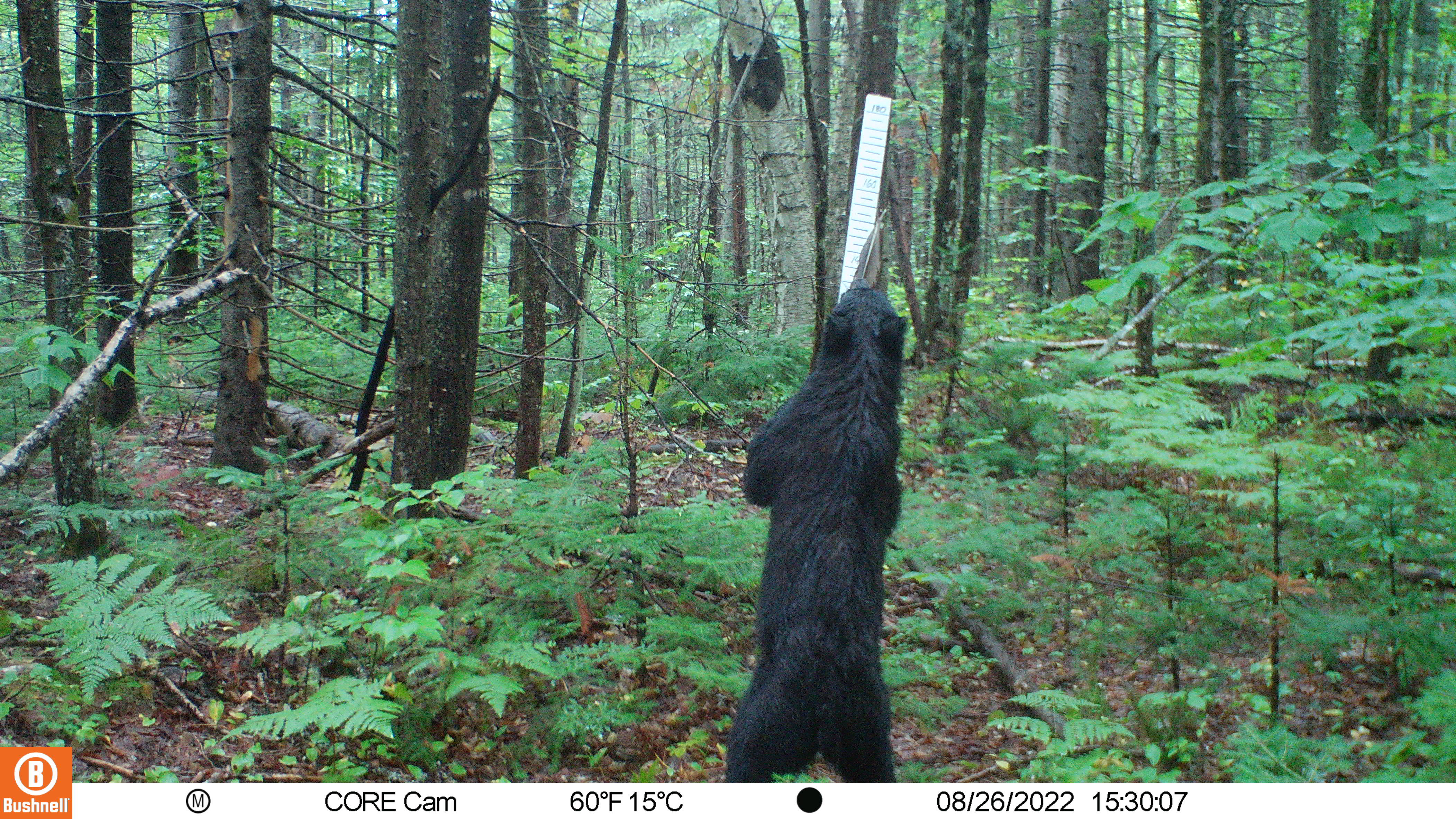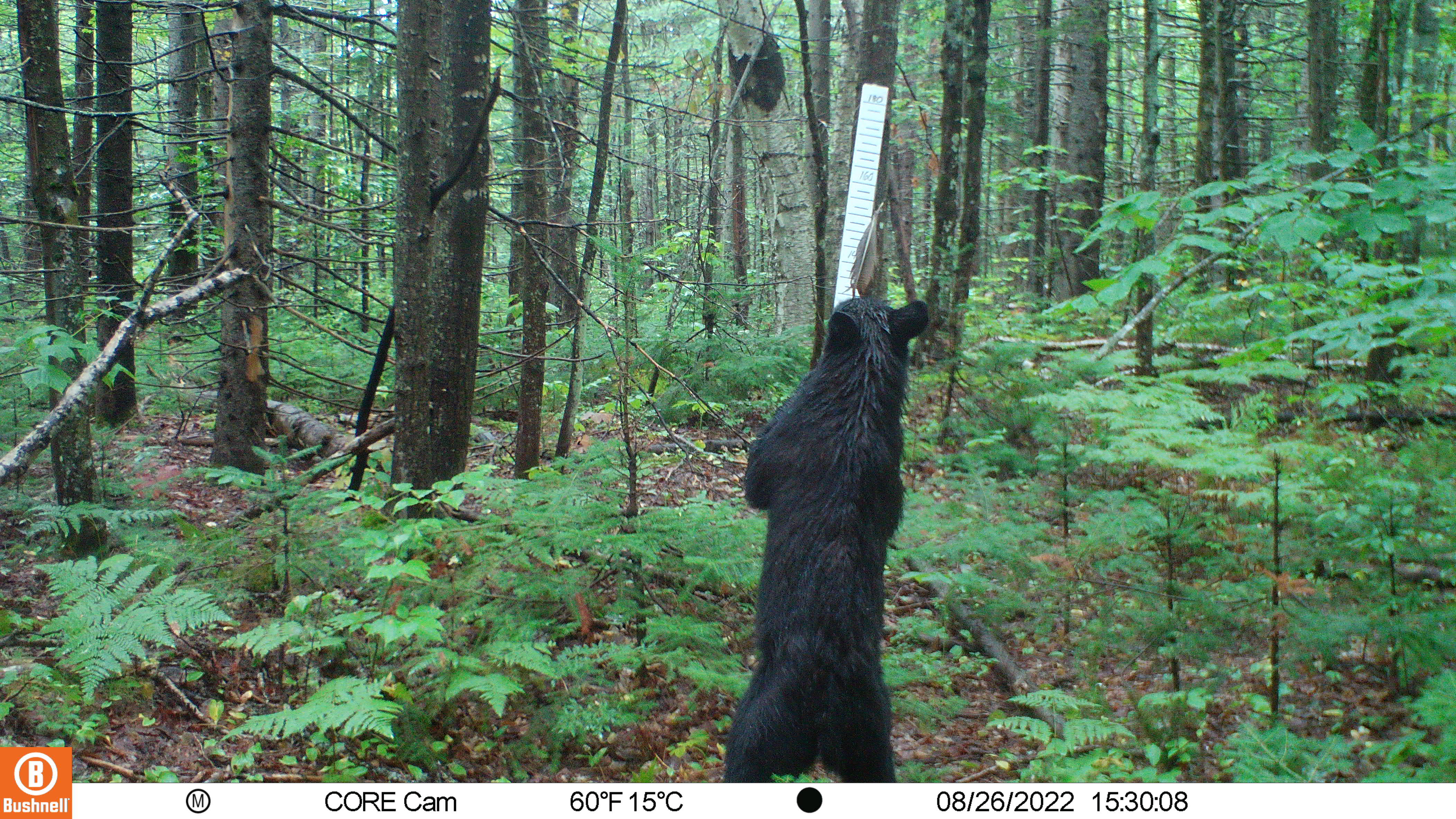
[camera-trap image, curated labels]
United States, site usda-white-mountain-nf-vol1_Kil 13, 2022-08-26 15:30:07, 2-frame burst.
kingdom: Animalia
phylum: Chordata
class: Mammalia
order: Carnivora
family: Ursidae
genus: Ursus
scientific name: Ursus americanus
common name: black bear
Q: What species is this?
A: Black bear (Ursus americanus).